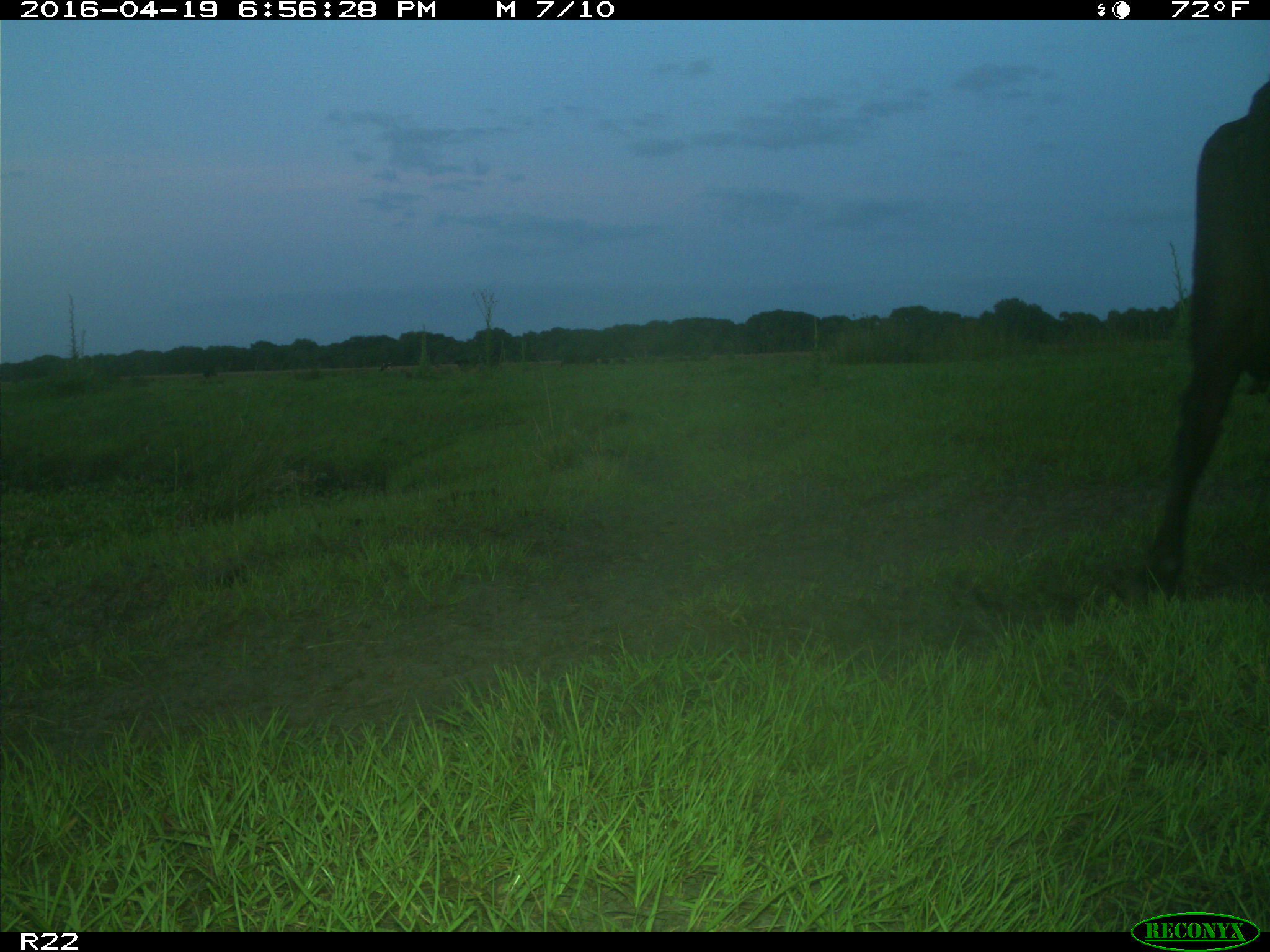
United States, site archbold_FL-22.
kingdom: Animalia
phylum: Chordata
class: Mammalia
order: Artiodactyla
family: Bovidae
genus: Bos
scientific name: Bos taurus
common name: domestic cow